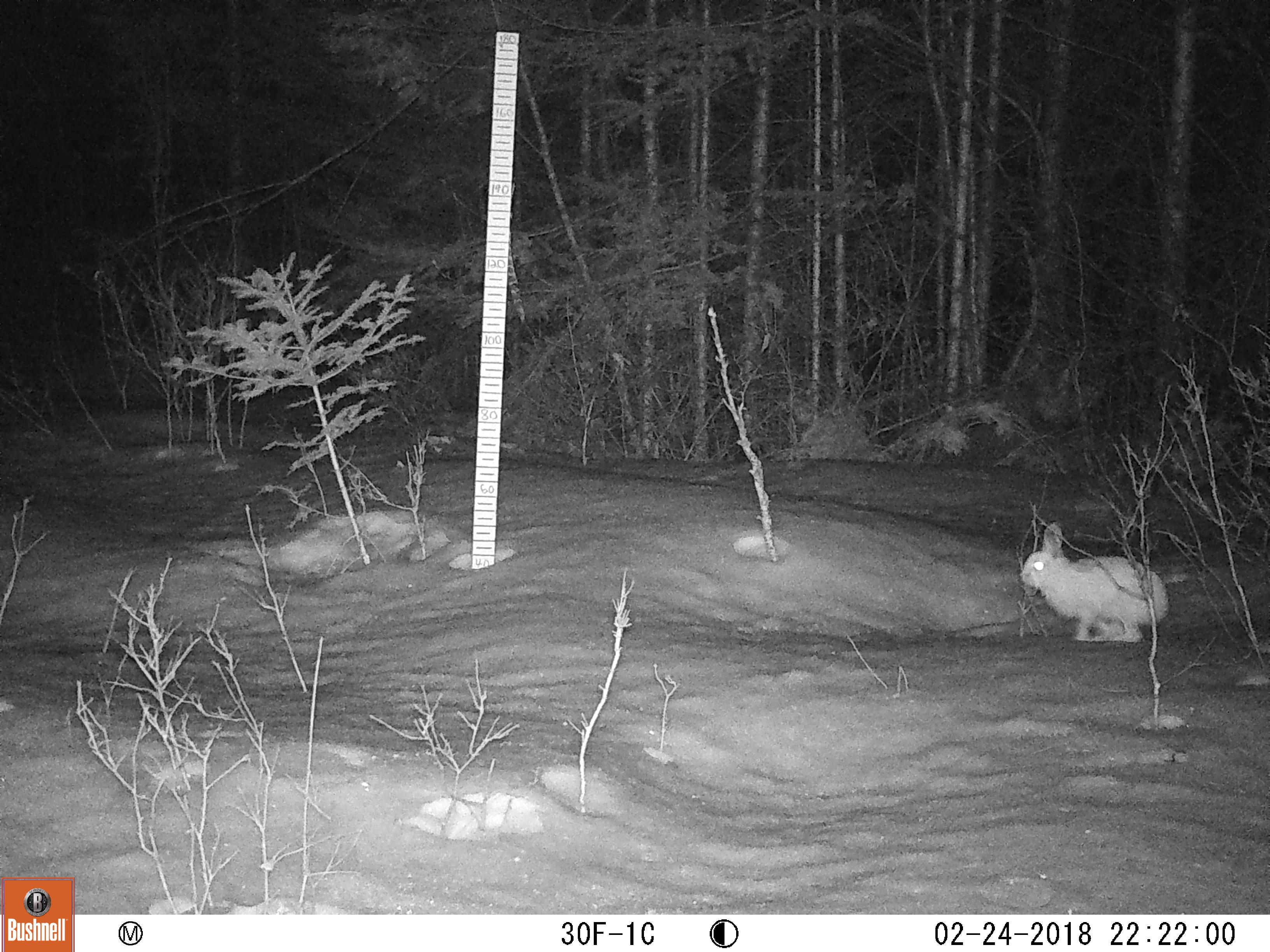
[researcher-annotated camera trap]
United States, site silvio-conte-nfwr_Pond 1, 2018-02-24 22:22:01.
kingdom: Animalia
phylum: Chordata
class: Mammalia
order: Lagomorpha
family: Leporidae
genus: Lepus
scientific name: Lepus americanus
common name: snowshoe hare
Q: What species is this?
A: Snowshoe hare (Lepus americanus).